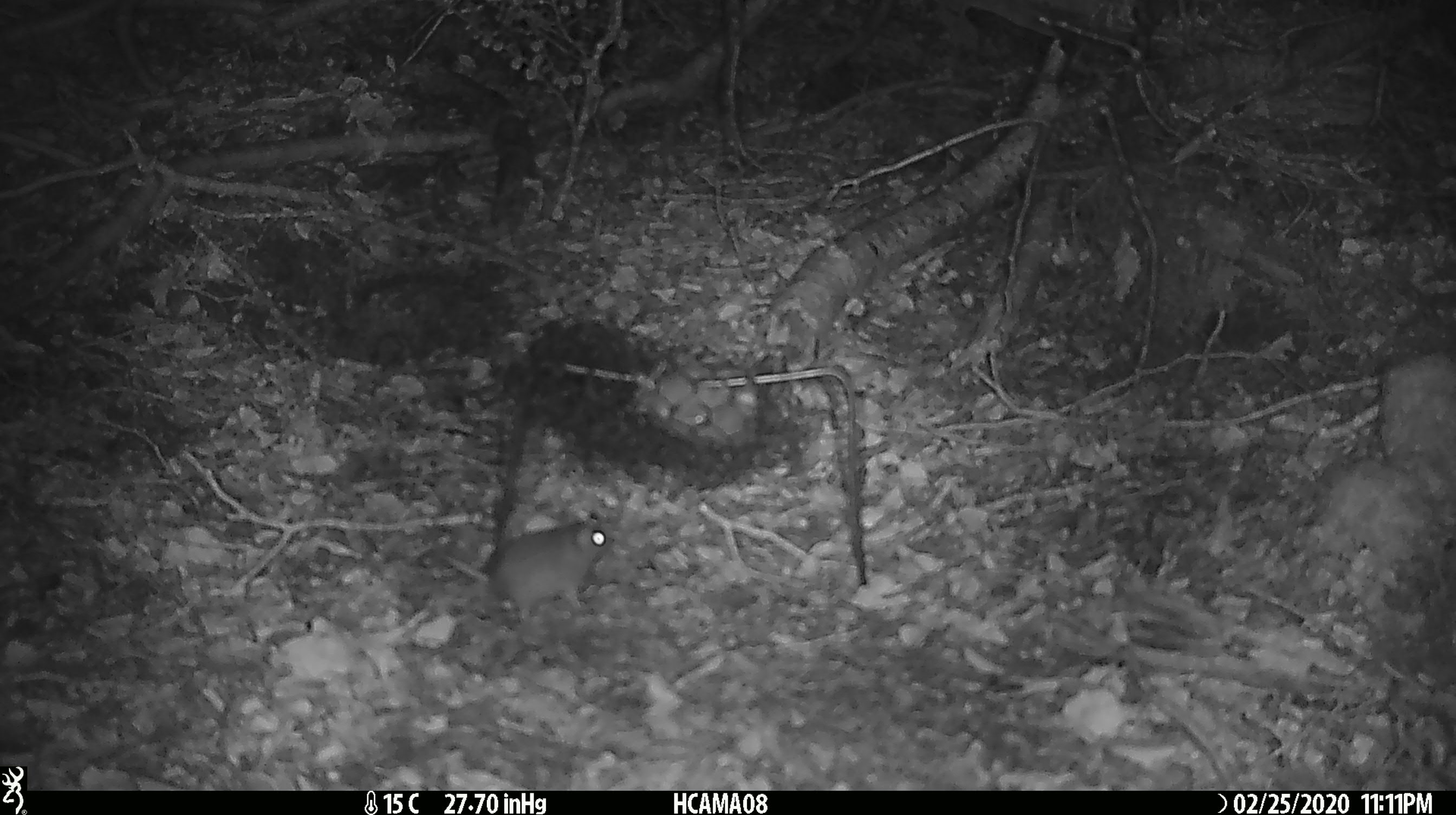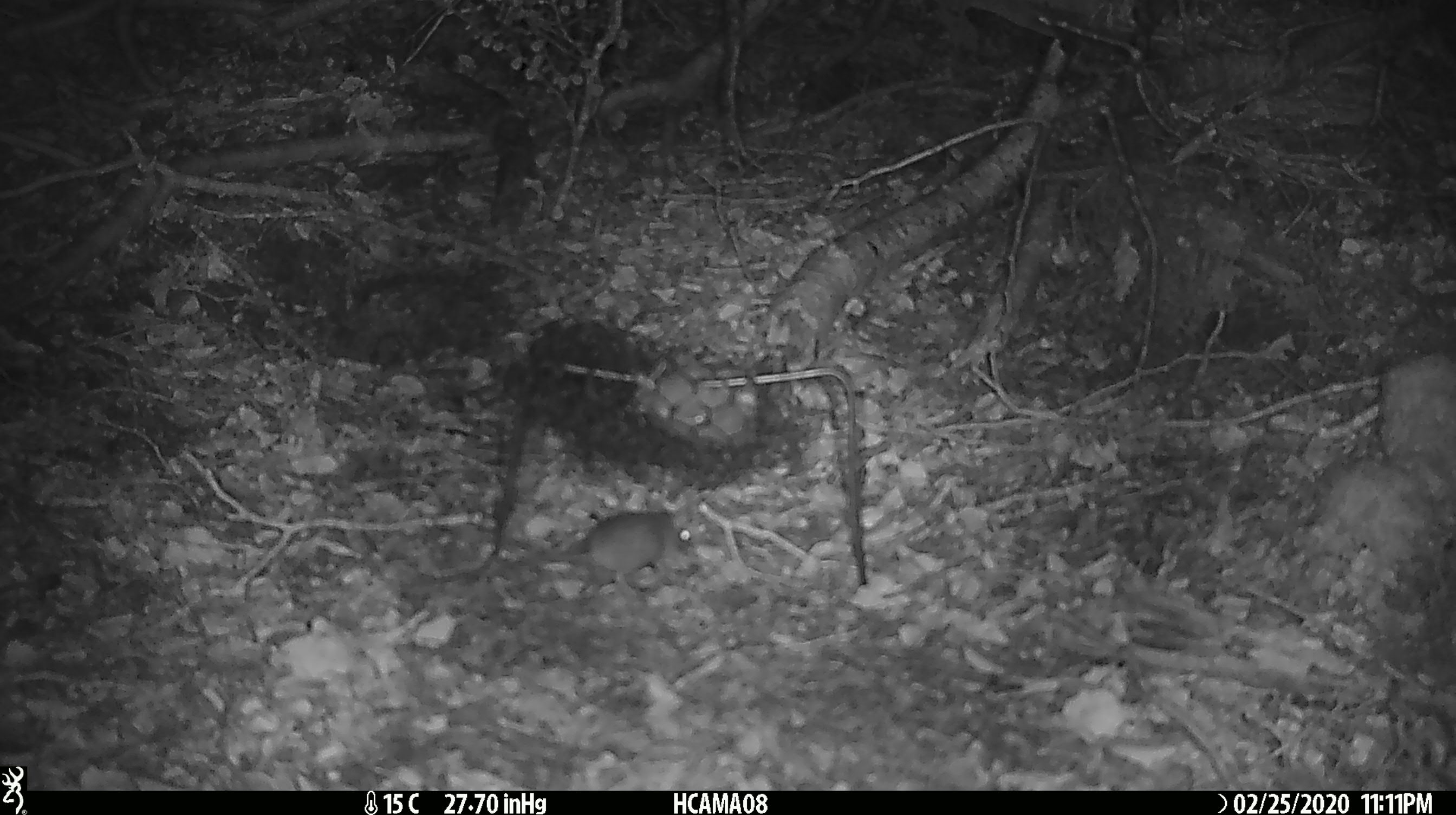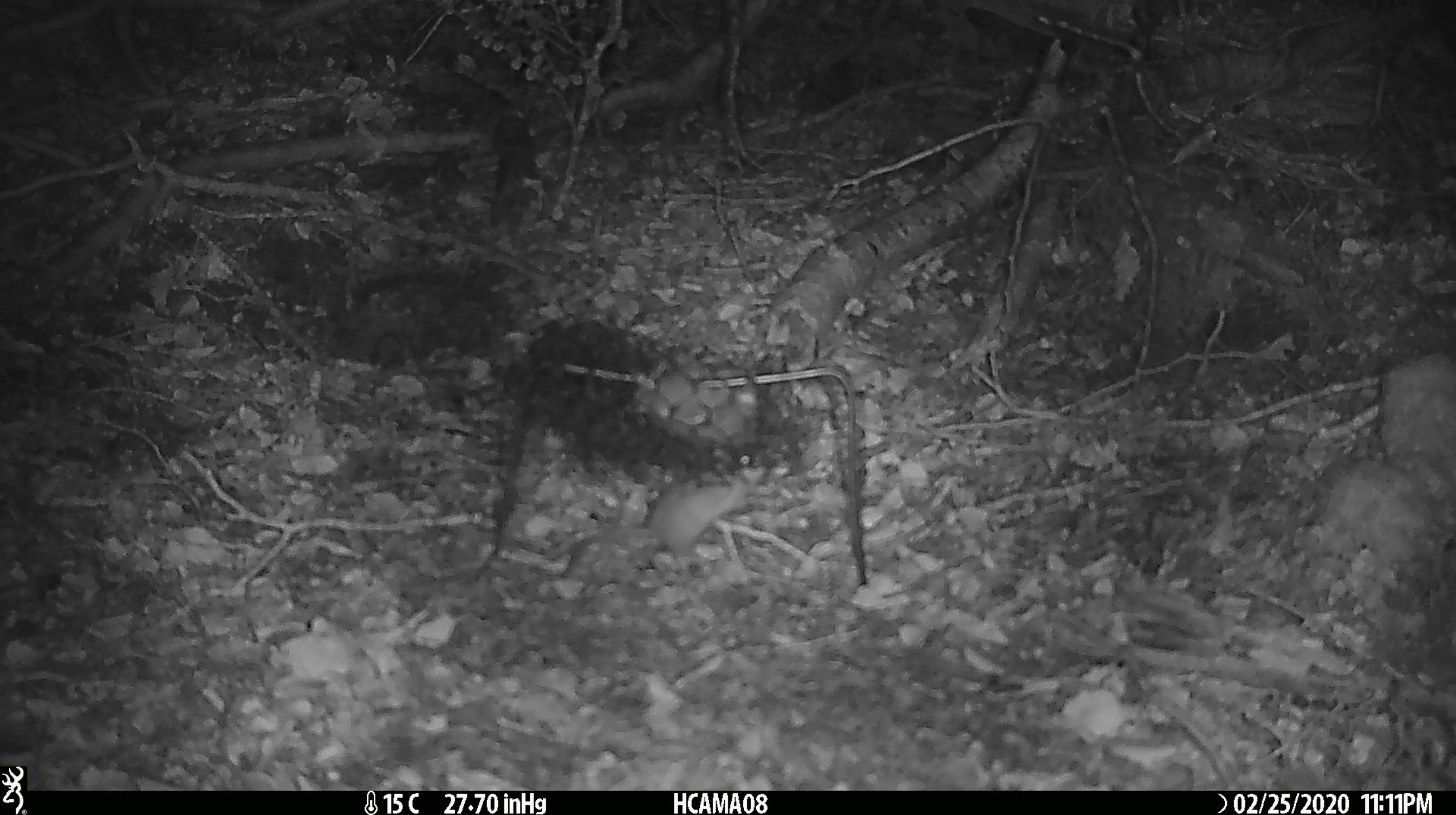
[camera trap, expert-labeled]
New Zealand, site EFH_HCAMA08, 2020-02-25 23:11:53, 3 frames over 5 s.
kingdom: Animalia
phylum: Chordata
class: Mammalia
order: Rodentia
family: Muridae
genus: Mus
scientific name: Mus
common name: mouse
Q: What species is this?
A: Mouse (Mus).